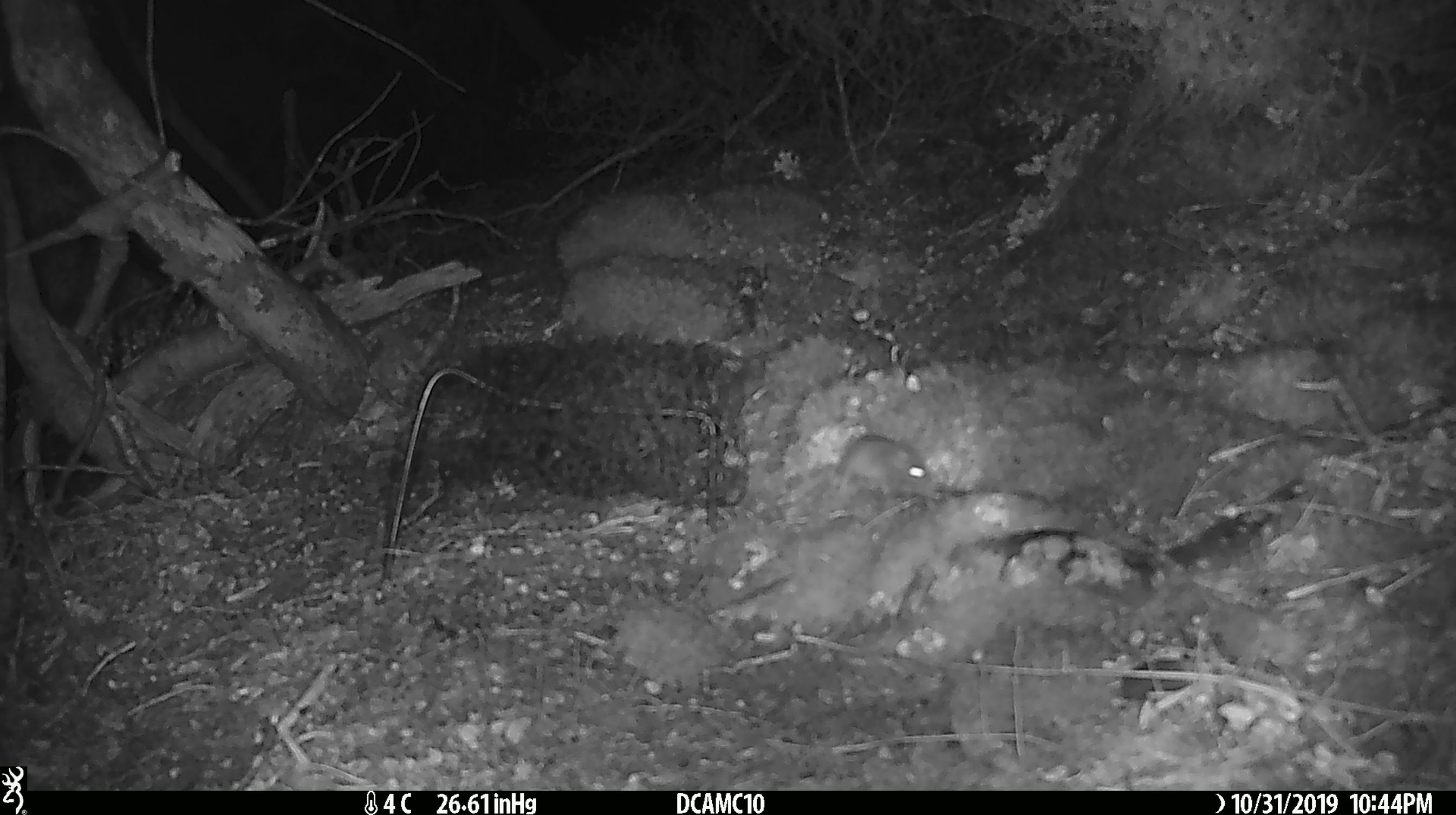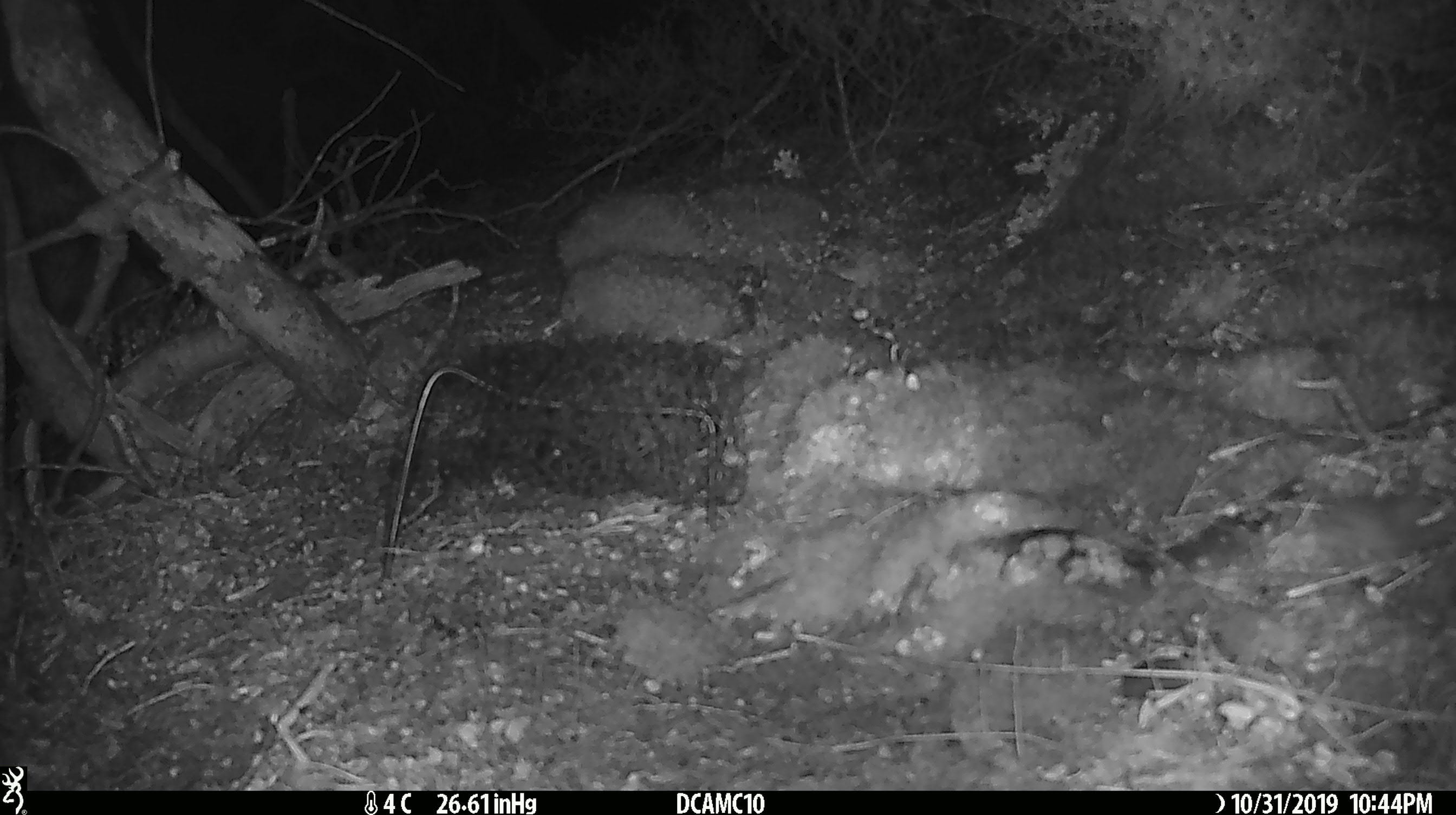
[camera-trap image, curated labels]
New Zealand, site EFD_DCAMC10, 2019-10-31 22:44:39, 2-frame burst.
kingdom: Animalia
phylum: Chordata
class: Mammalia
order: Rodentia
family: Muridae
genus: Mus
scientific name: Mus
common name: mouse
Mouse (Mus).